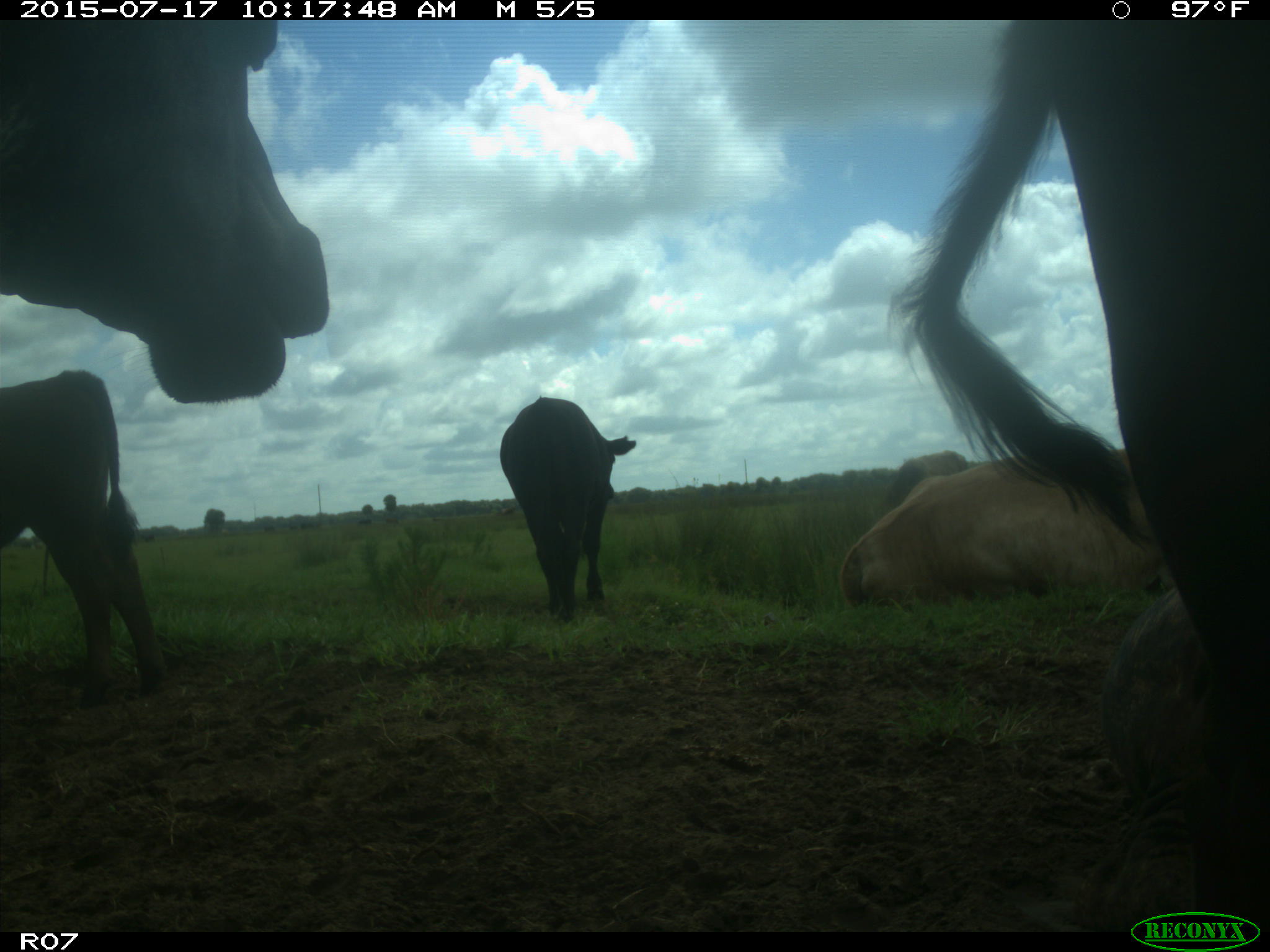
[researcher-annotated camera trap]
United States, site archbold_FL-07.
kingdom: Animalia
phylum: Chordata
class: Mammalia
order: Artiodactyla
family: Bovidae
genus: Bos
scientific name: Bos taurus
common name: domestic cow